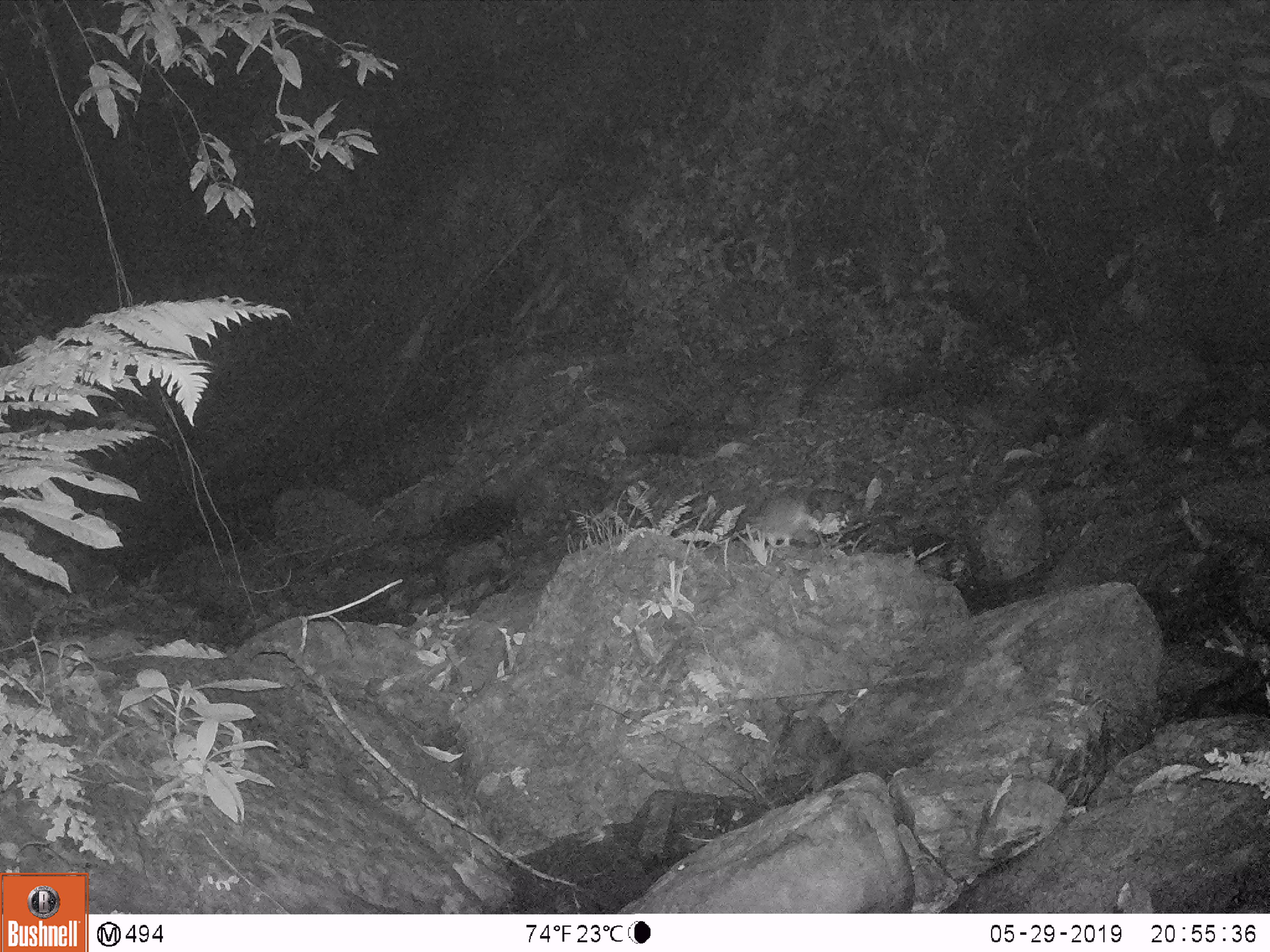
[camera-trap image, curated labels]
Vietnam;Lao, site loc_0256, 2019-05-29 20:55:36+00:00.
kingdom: Animalia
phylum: Chordata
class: Mammalia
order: Rodentia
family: Muridae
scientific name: Muridae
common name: old-world mice and rats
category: unidentified murid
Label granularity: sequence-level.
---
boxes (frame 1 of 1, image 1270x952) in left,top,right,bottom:
unidentified murid: 751,500,817,549